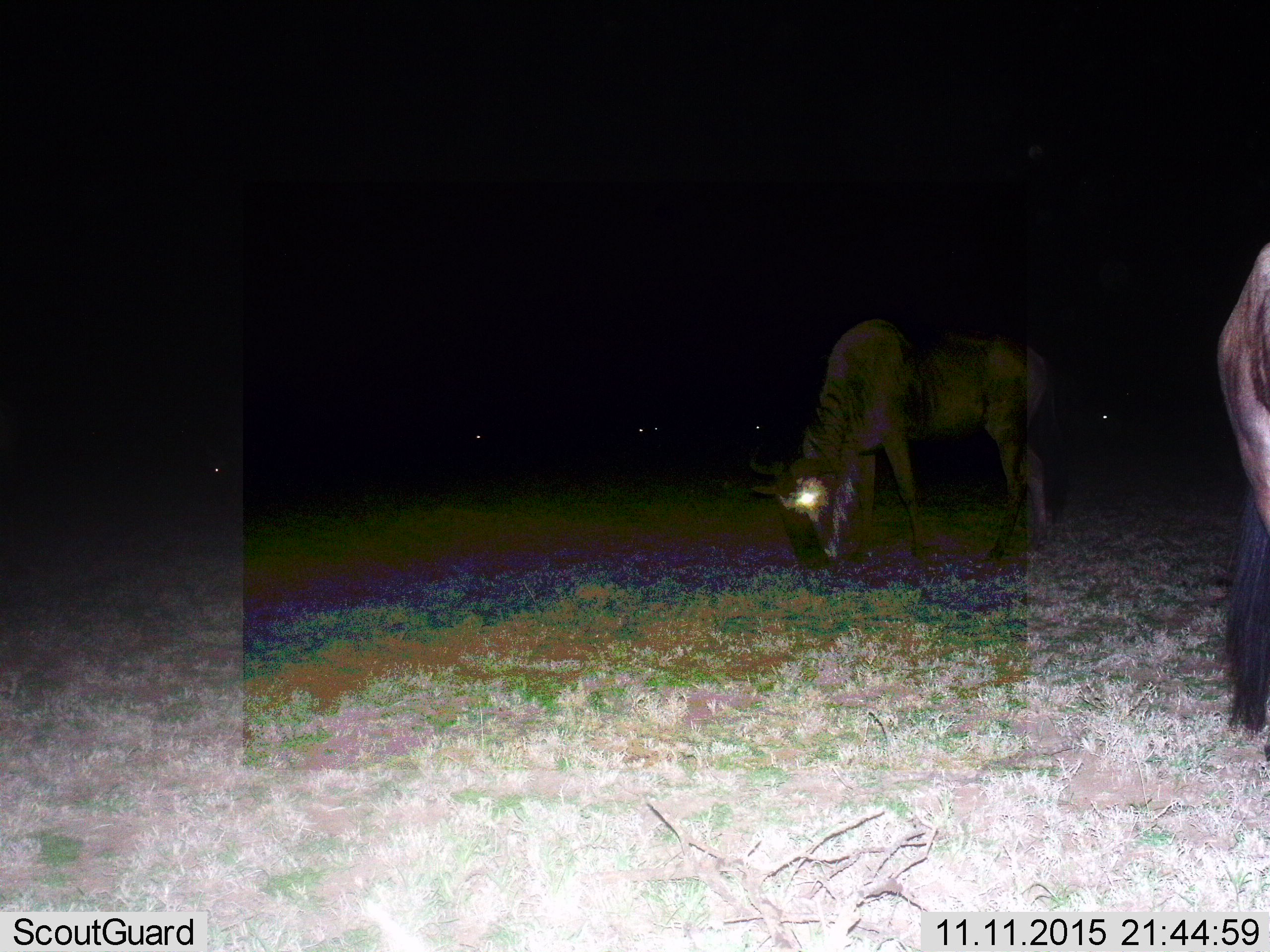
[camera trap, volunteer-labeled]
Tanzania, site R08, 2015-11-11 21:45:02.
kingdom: Animalia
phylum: Chordata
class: Mammalia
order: Artiodactyla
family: Bovidae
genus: Connochaetes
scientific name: Connochaetes taurinus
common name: blue wildebeest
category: wildebeest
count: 3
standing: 50%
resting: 0%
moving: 0%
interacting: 0%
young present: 0%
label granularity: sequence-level